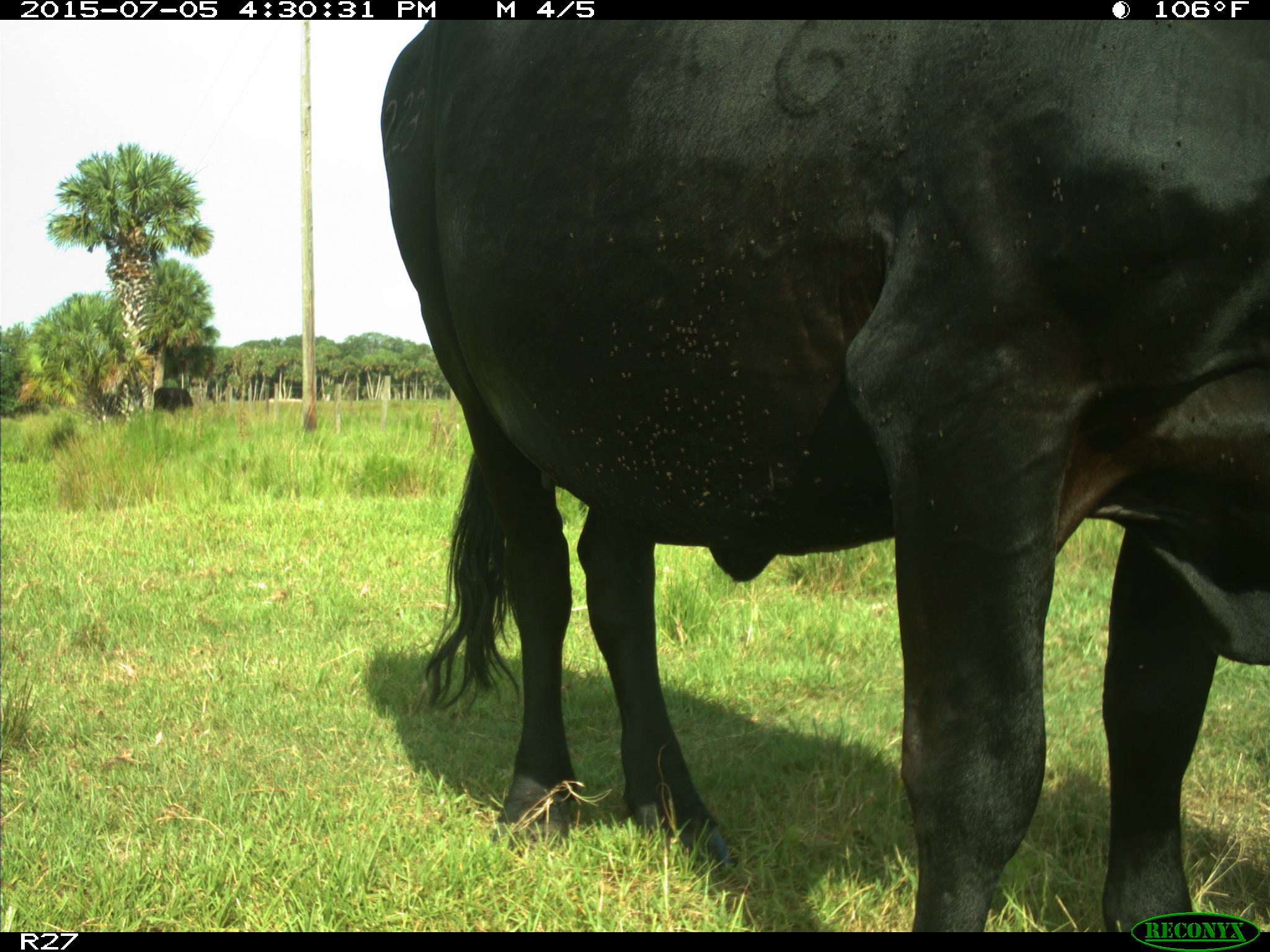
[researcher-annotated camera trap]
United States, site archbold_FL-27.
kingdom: Animalia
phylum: Chordata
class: Mammalia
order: Artiodactyla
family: Bovidae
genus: Bos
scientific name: Bos taurus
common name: domestic cow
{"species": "Bos taurus (domestic cow)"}